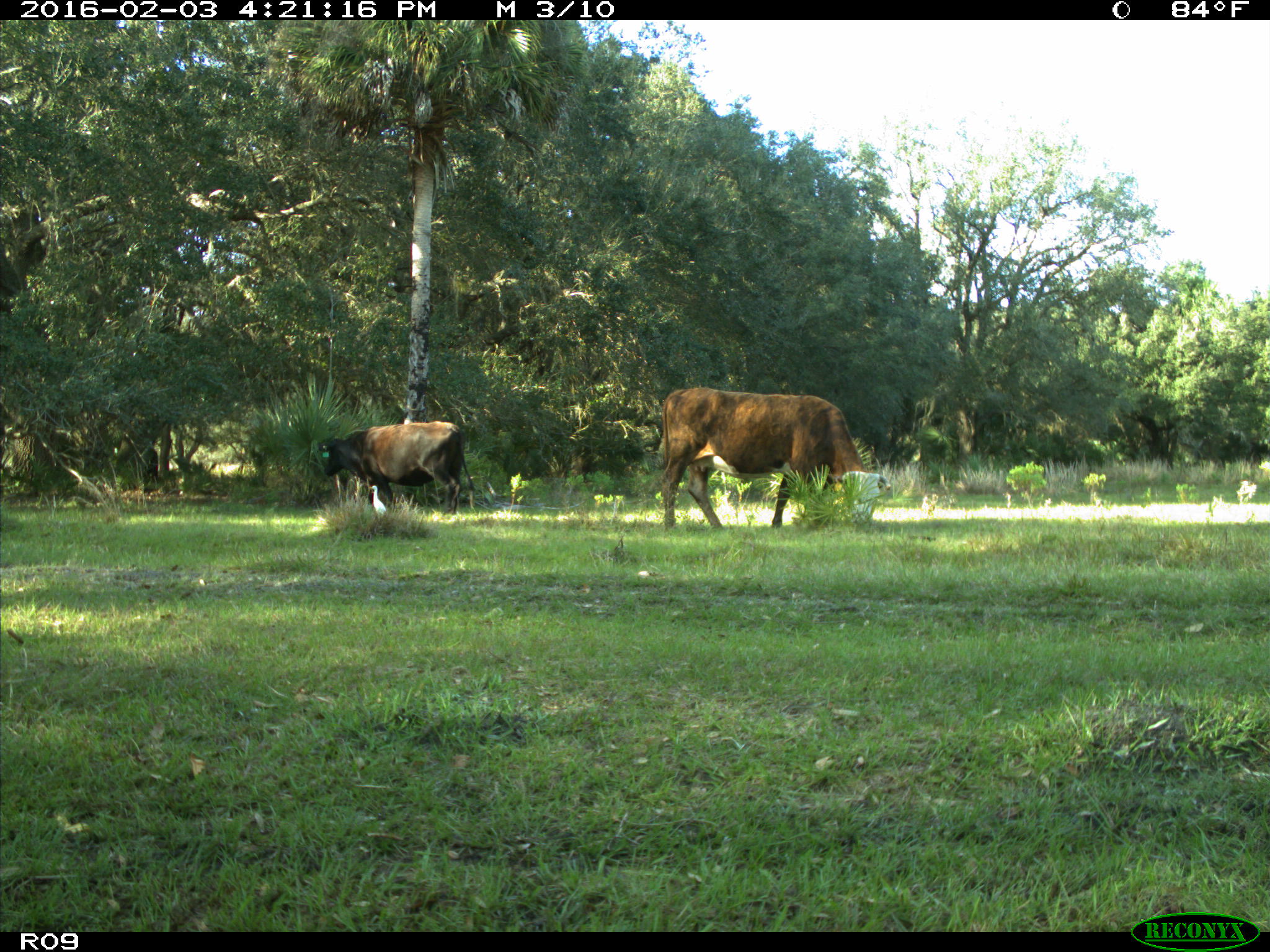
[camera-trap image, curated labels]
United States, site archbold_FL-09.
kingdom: Animalia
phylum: Chordata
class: Mammalia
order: Artiodactyla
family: Bovidae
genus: Bos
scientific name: Bos taurus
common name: domestic cow